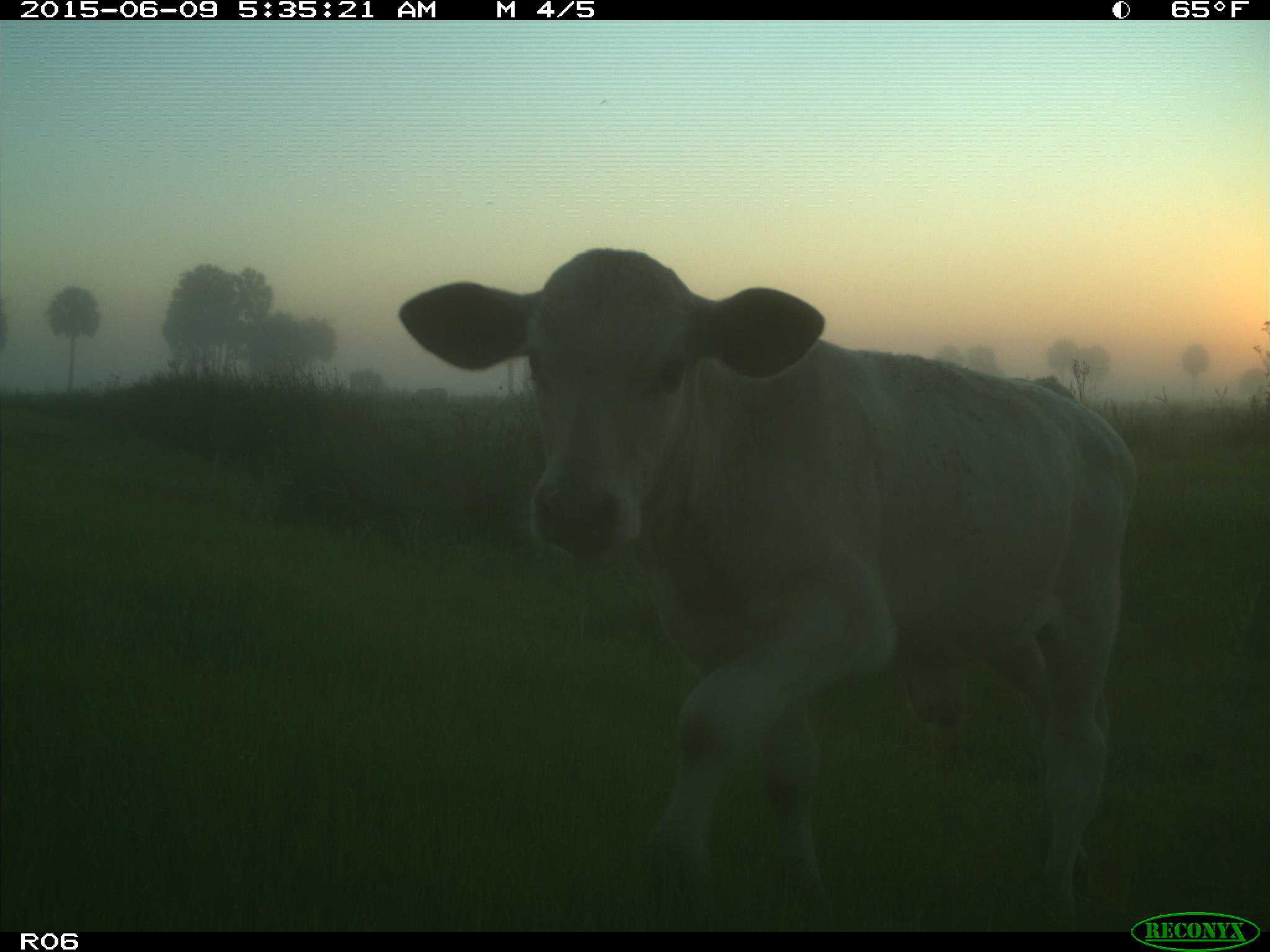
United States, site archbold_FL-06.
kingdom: Animalia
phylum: Chordata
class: Mammalia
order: Artiodactyla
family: Bovidae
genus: Bos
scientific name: Bos taurus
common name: domestic cow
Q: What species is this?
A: Bos taurus (domestic cow).